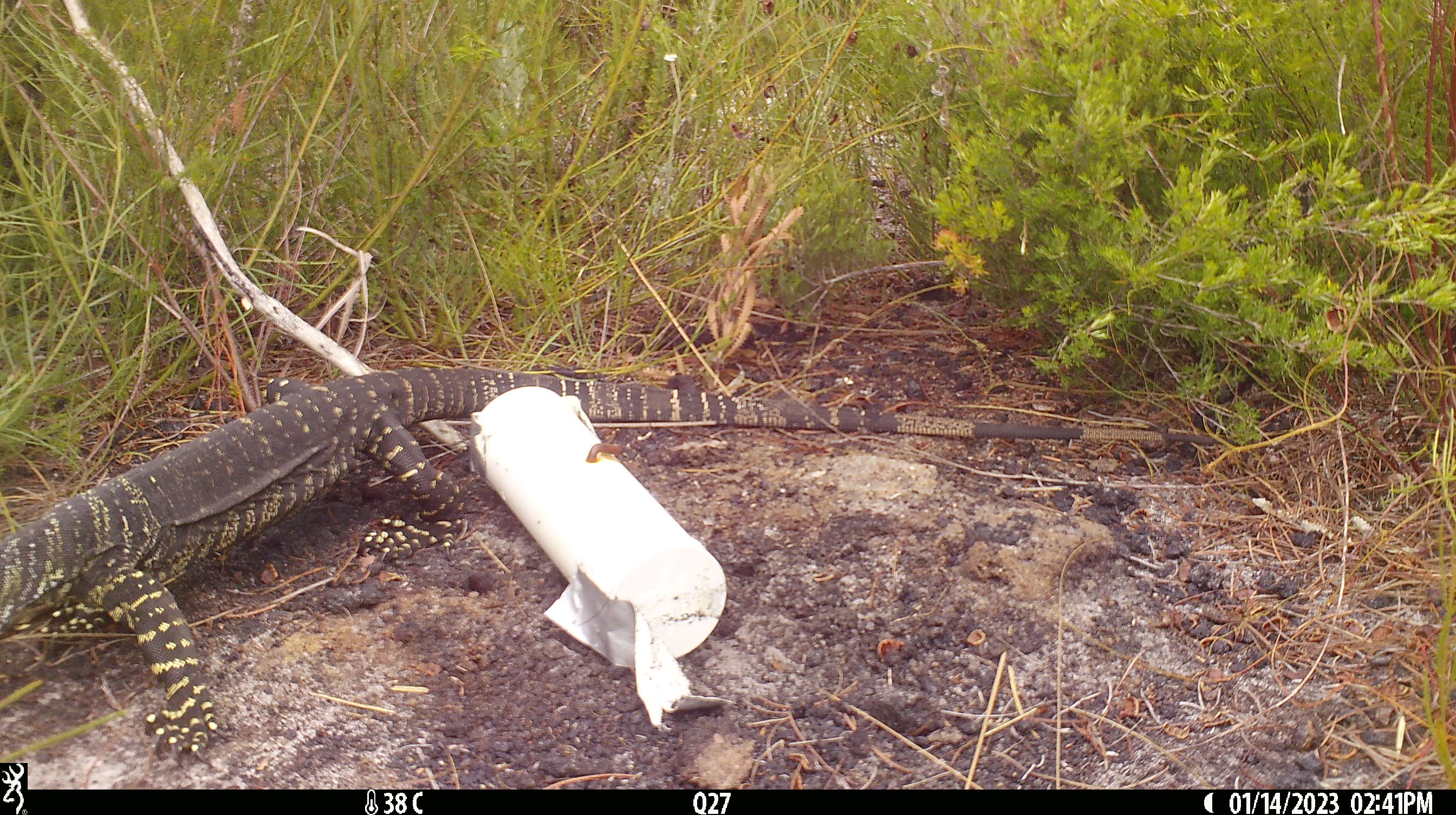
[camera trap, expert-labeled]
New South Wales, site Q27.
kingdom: Animalia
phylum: Chordata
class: Reptilia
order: Squamata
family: Varanidae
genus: Varanus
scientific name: Varanus varius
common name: lace monitor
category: goanna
Goanna (lace monitor) (Varanus varius).